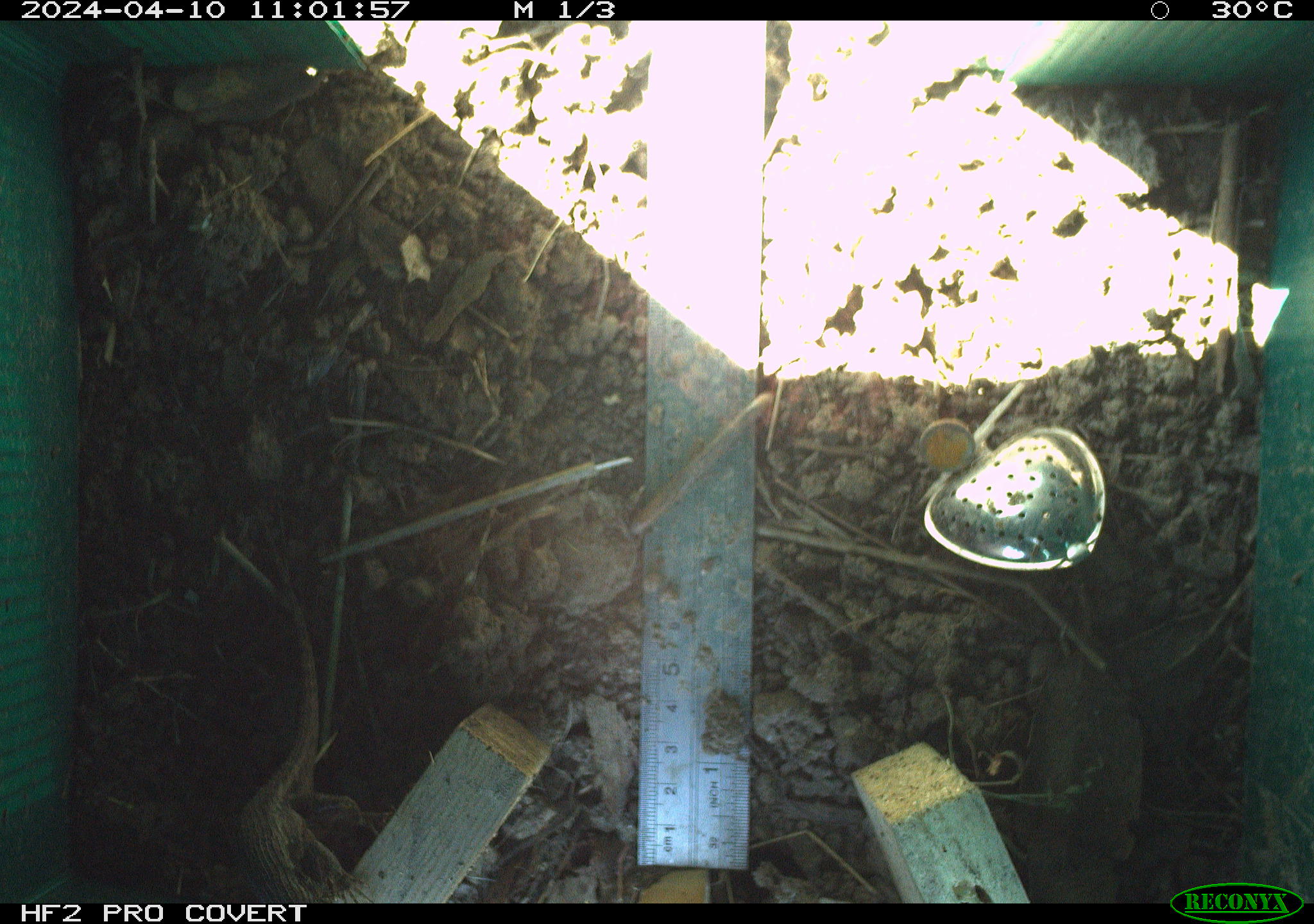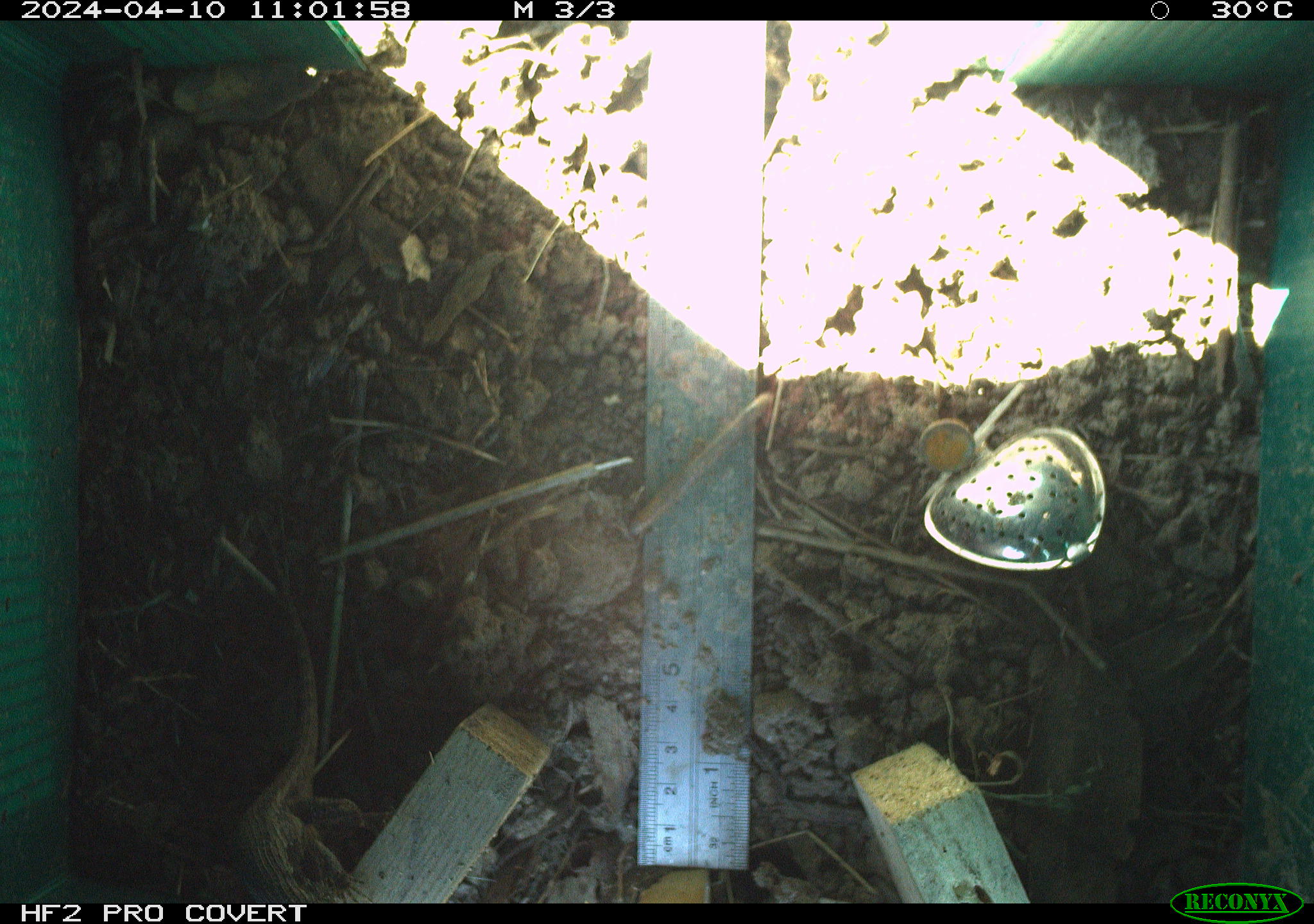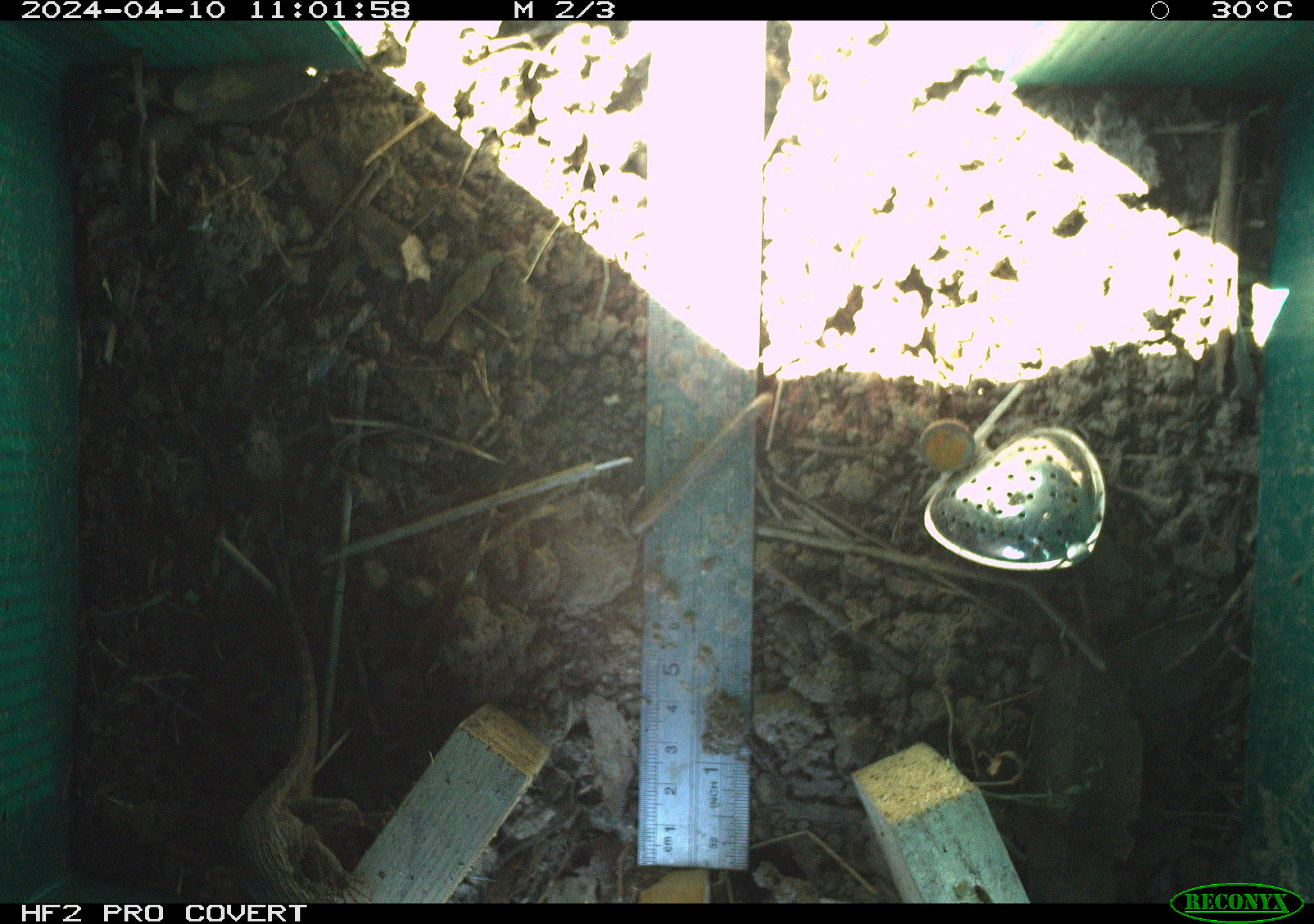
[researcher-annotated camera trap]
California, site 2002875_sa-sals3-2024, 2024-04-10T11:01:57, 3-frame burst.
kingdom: Animalia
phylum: Chordata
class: Reptilia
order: Squamata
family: Phrynosomatidae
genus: Sceloporus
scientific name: Sceloporus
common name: spiny lizards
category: sceloporus species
Sceloporus species (spiny lizards) (Sceloporus).